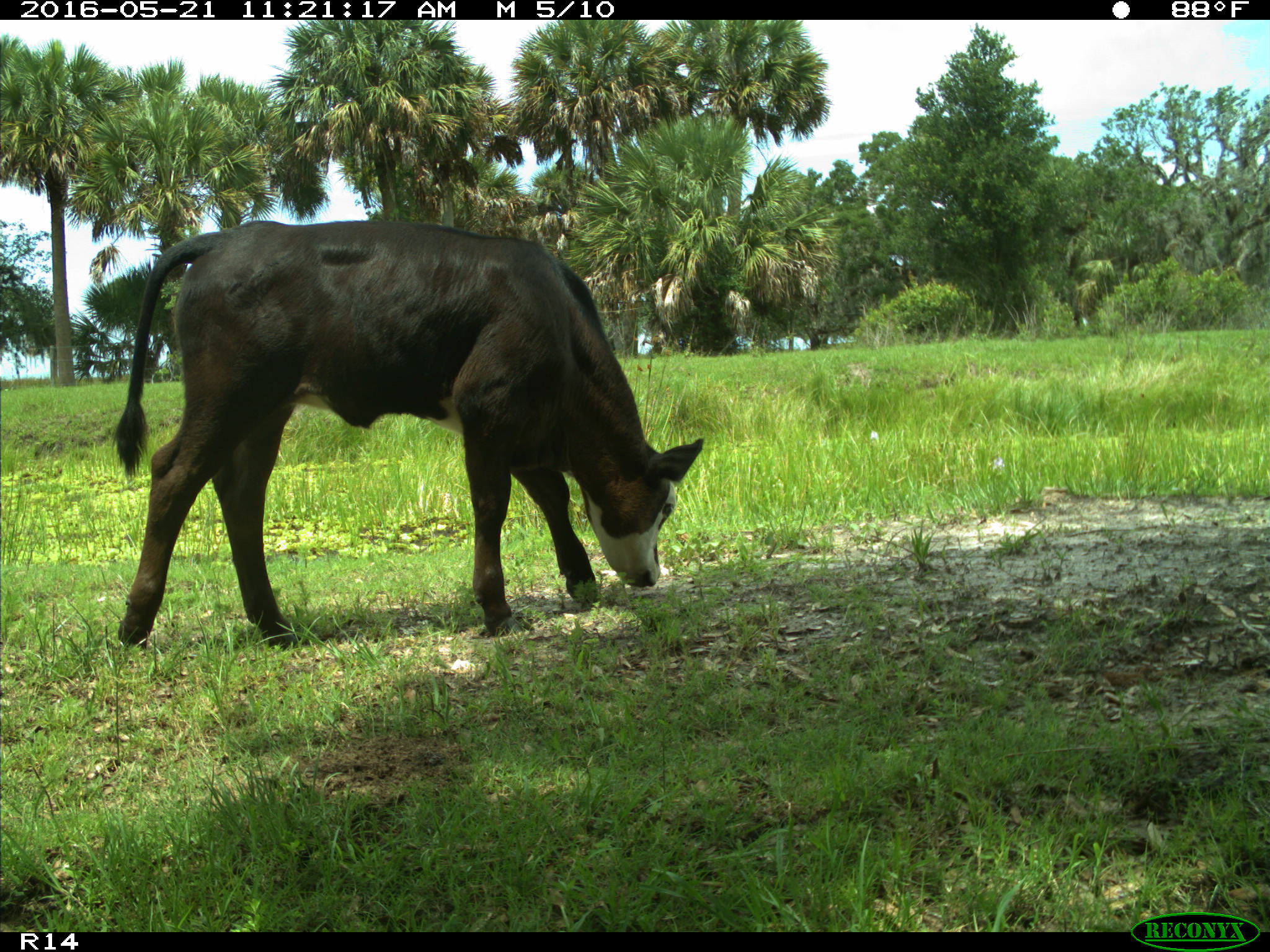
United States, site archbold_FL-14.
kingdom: Animalia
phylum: Chordata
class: Mammalia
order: Artiodactyla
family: Bovidae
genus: Bos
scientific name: Bos taurus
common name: domestic cow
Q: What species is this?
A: Bos taurus (domestic cow).